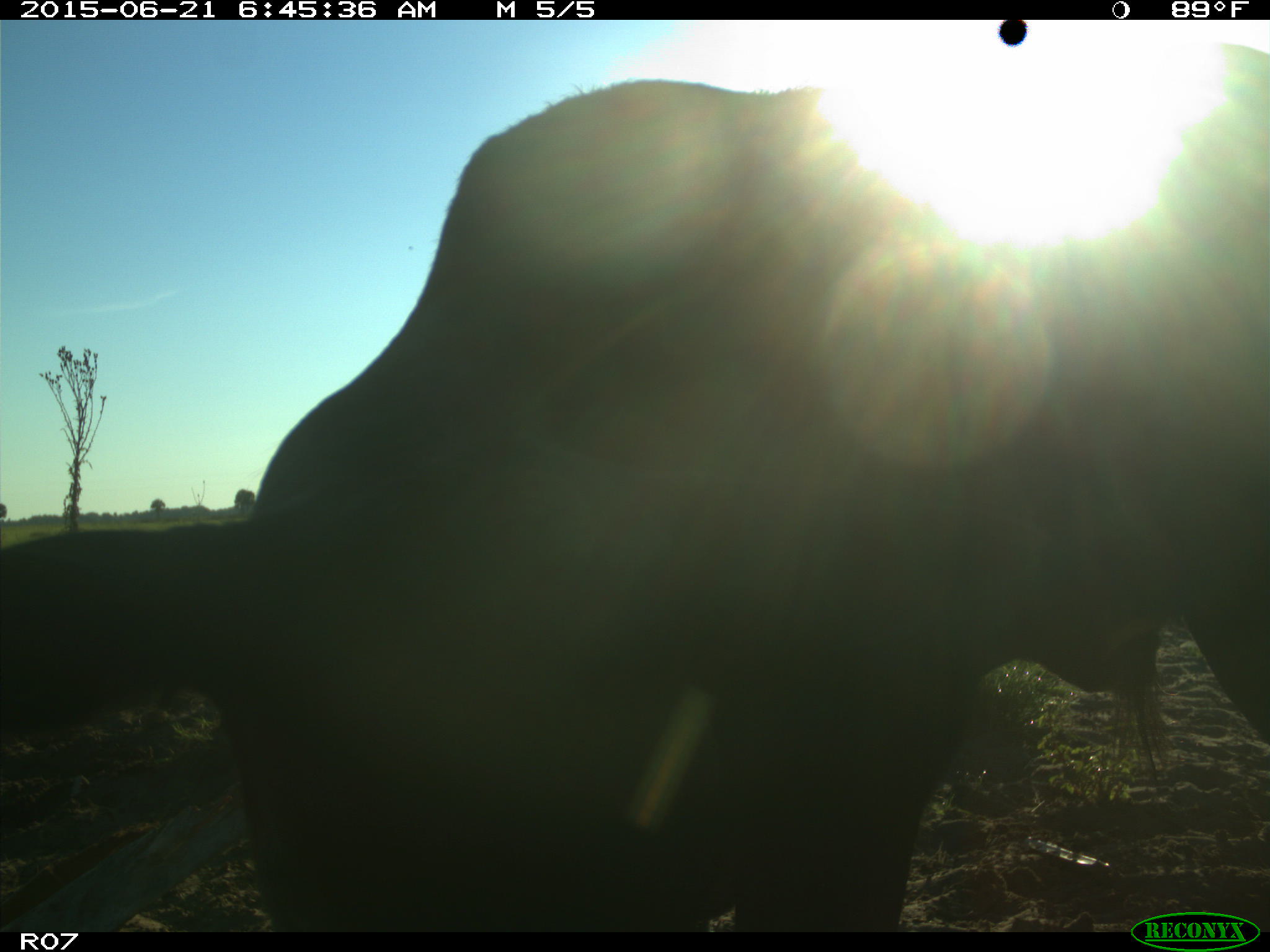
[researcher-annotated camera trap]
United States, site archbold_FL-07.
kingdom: Animalia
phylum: Chordata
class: Mammalia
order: Artiodactyla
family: Bovidae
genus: Bos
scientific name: Bos taurus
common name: domestic cow